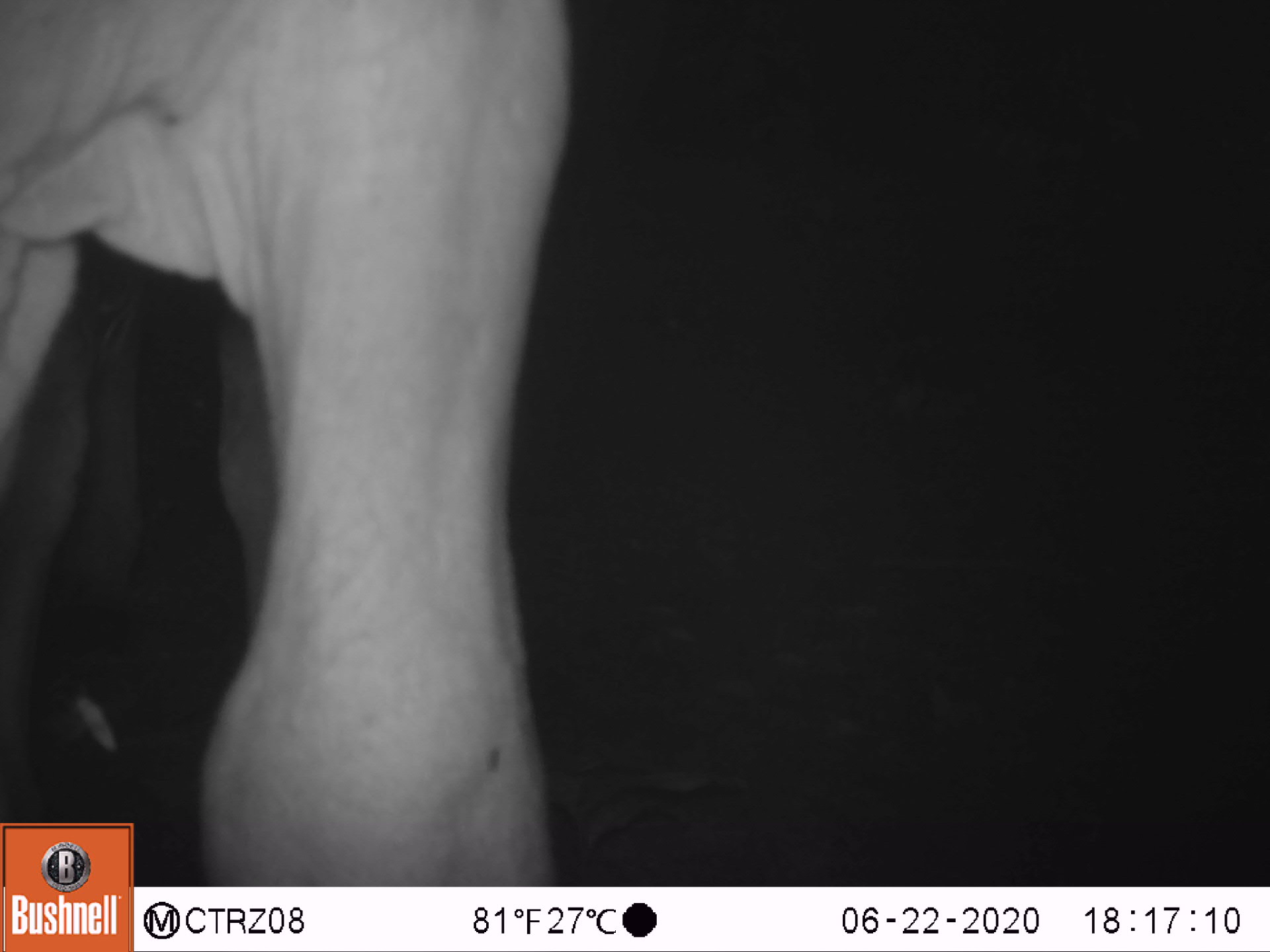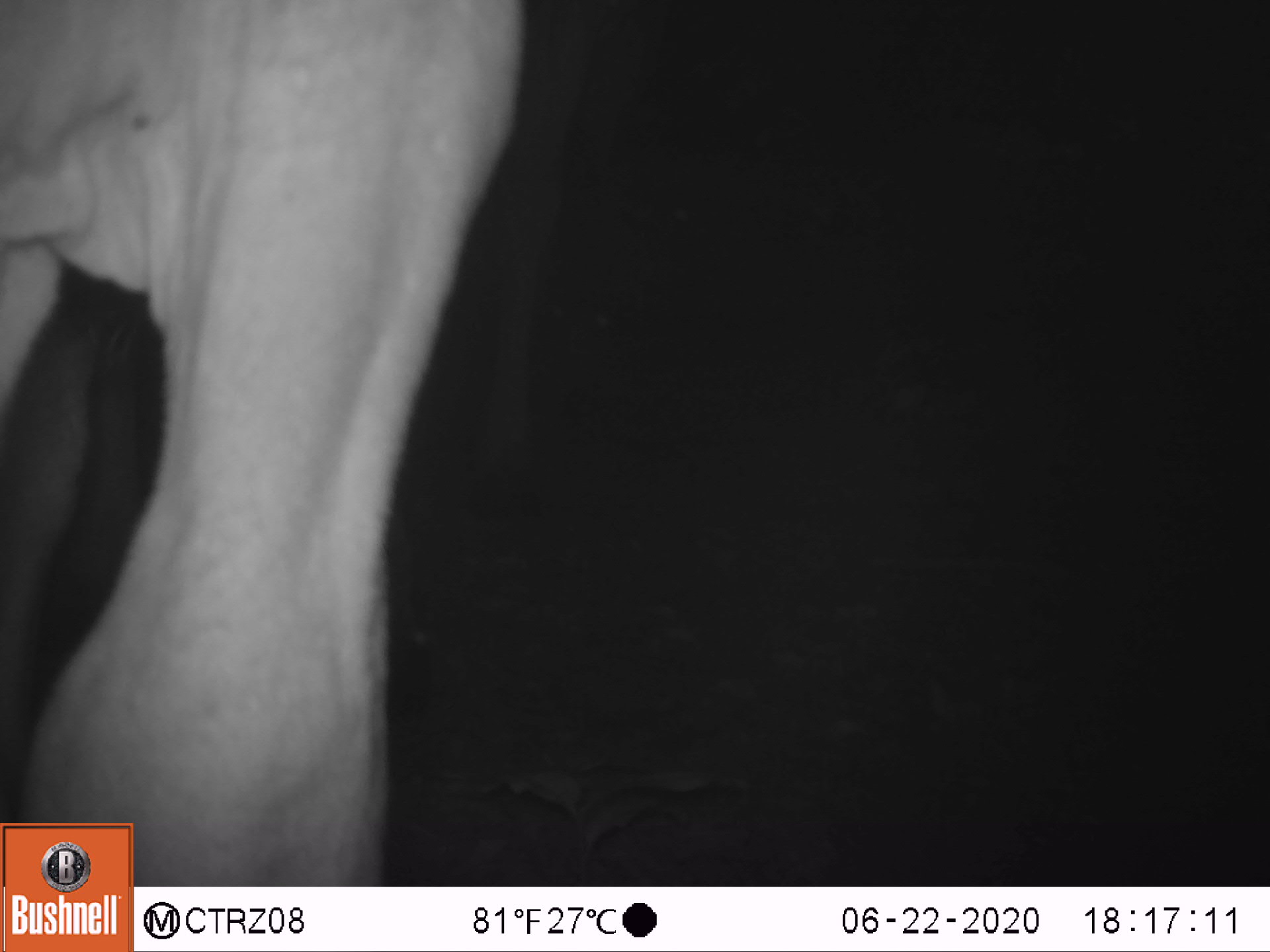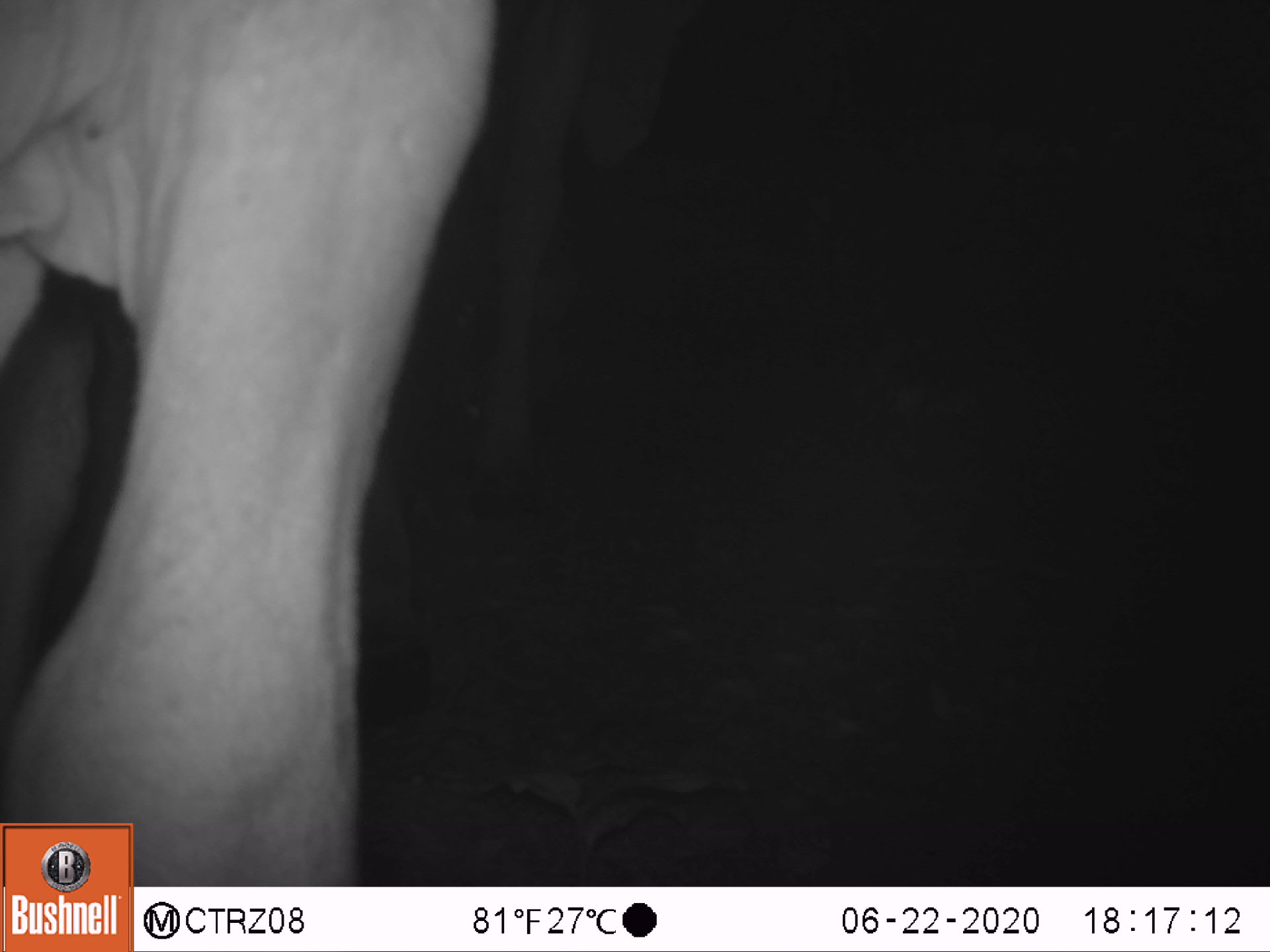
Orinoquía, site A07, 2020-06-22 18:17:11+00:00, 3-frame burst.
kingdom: Animalia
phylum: Chordata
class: Mammalia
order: Artiodactyla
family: Bovidae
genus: Bos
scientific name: Bos taurus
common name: cow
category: cattle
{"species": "cattle (cow) (Bos taurus)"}